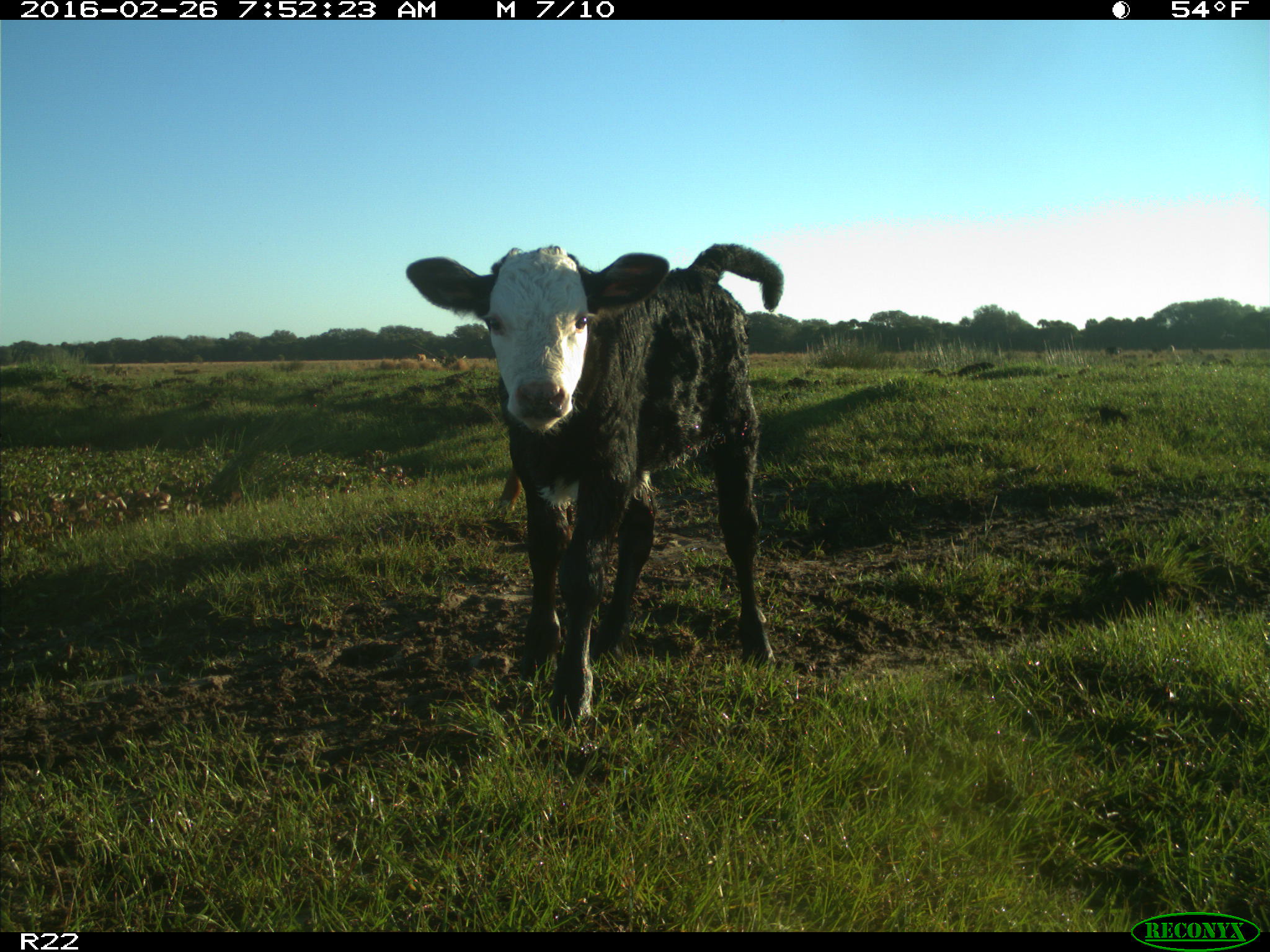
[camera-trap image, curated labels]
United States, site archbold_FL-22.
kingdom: Animalia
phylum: Chordata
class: Mammalia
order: Artiodactyla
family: Bovidae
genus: Bos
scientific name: Bos taurus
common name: domestic cow